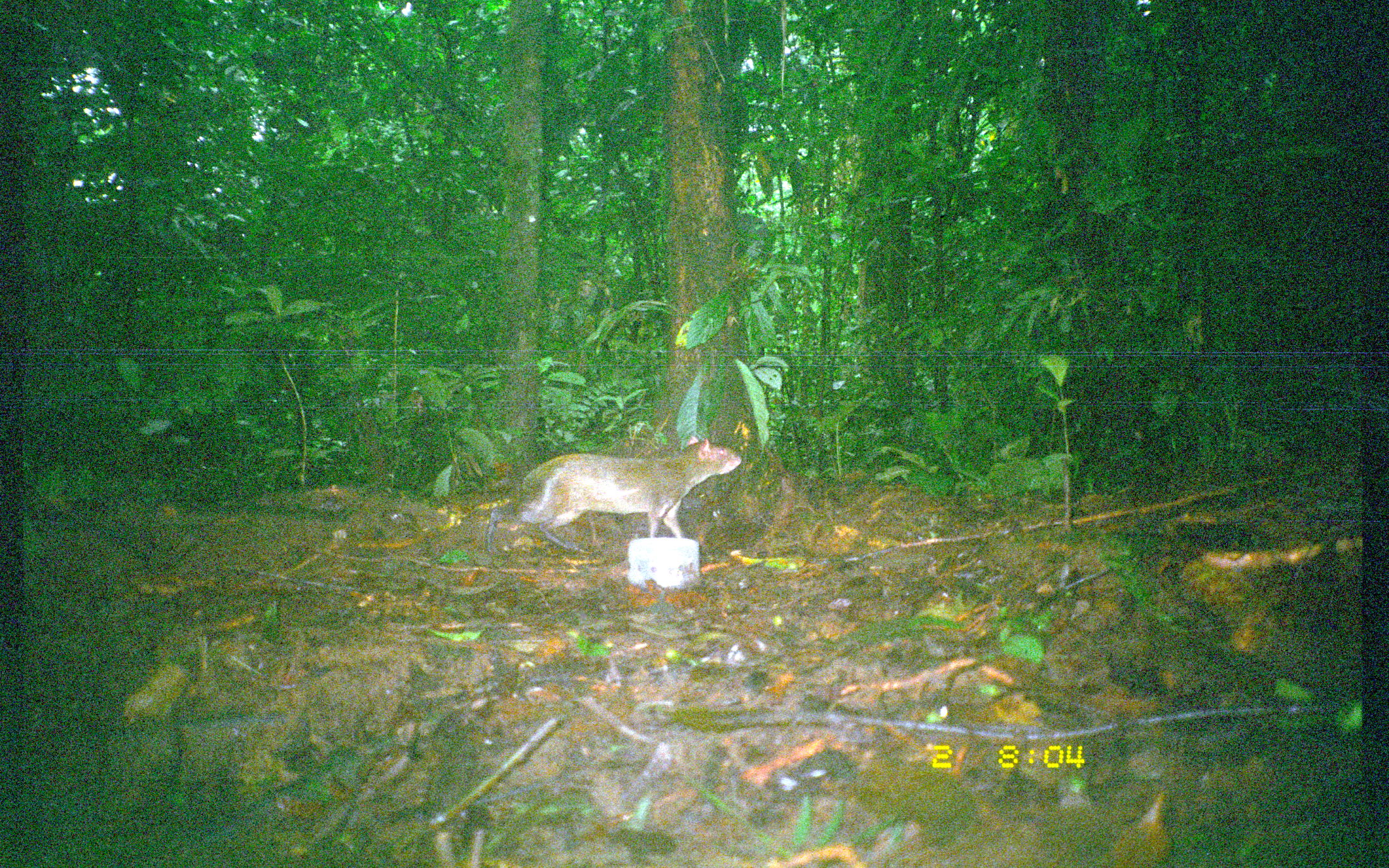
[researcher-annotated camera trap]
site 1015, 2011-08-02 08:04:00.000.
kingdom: Animalia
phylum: Chordata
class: Mammalia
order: Rodentia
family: Dasyproctidae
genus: Dasyprocta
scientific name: Dasyprocta punctata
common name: central american agouti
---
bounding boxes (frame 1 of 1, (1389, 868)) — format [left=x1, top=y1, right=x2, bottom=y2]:
dasyprocta punctata: [left=483, top=434, right=742, bottom=558]